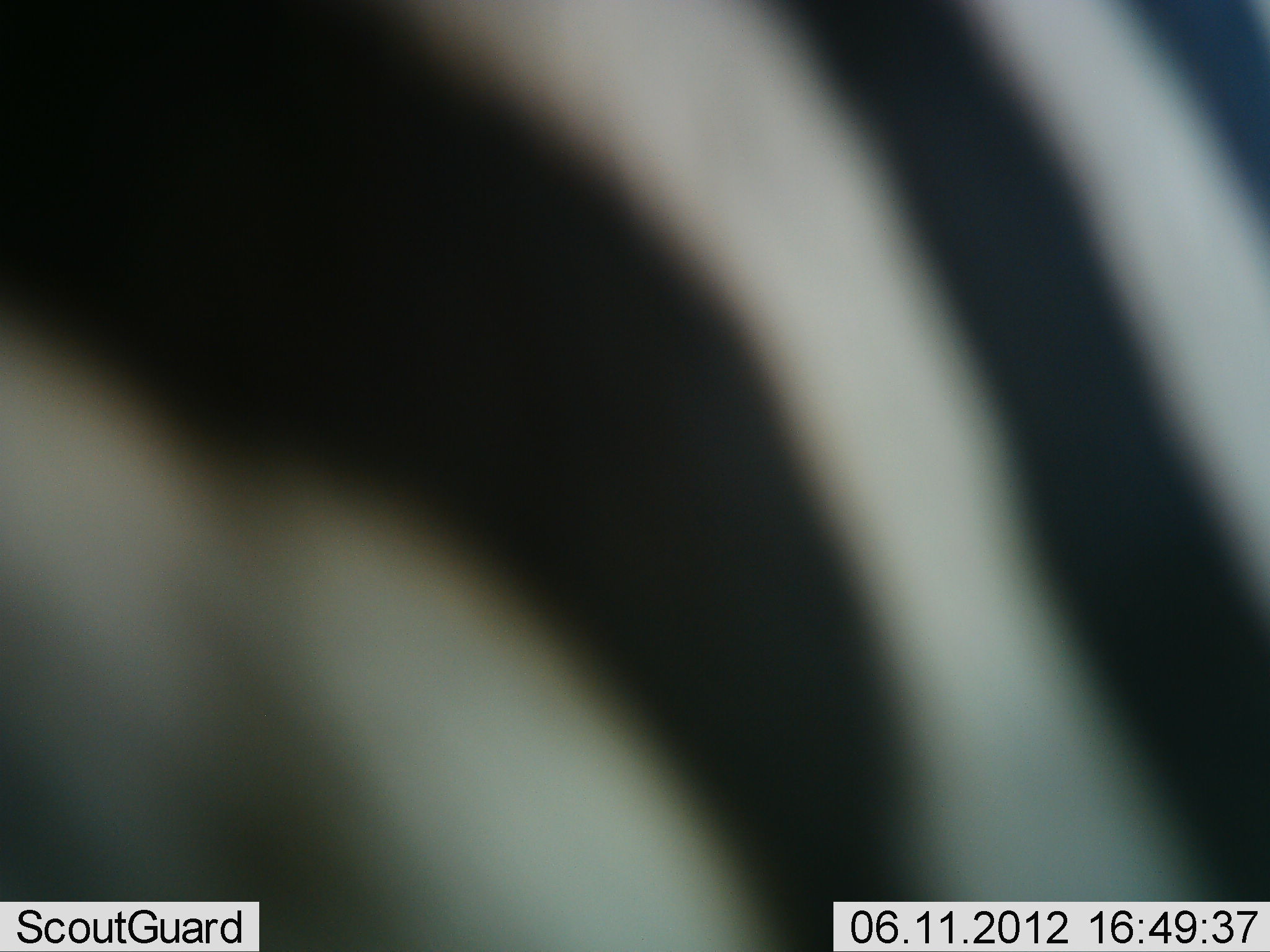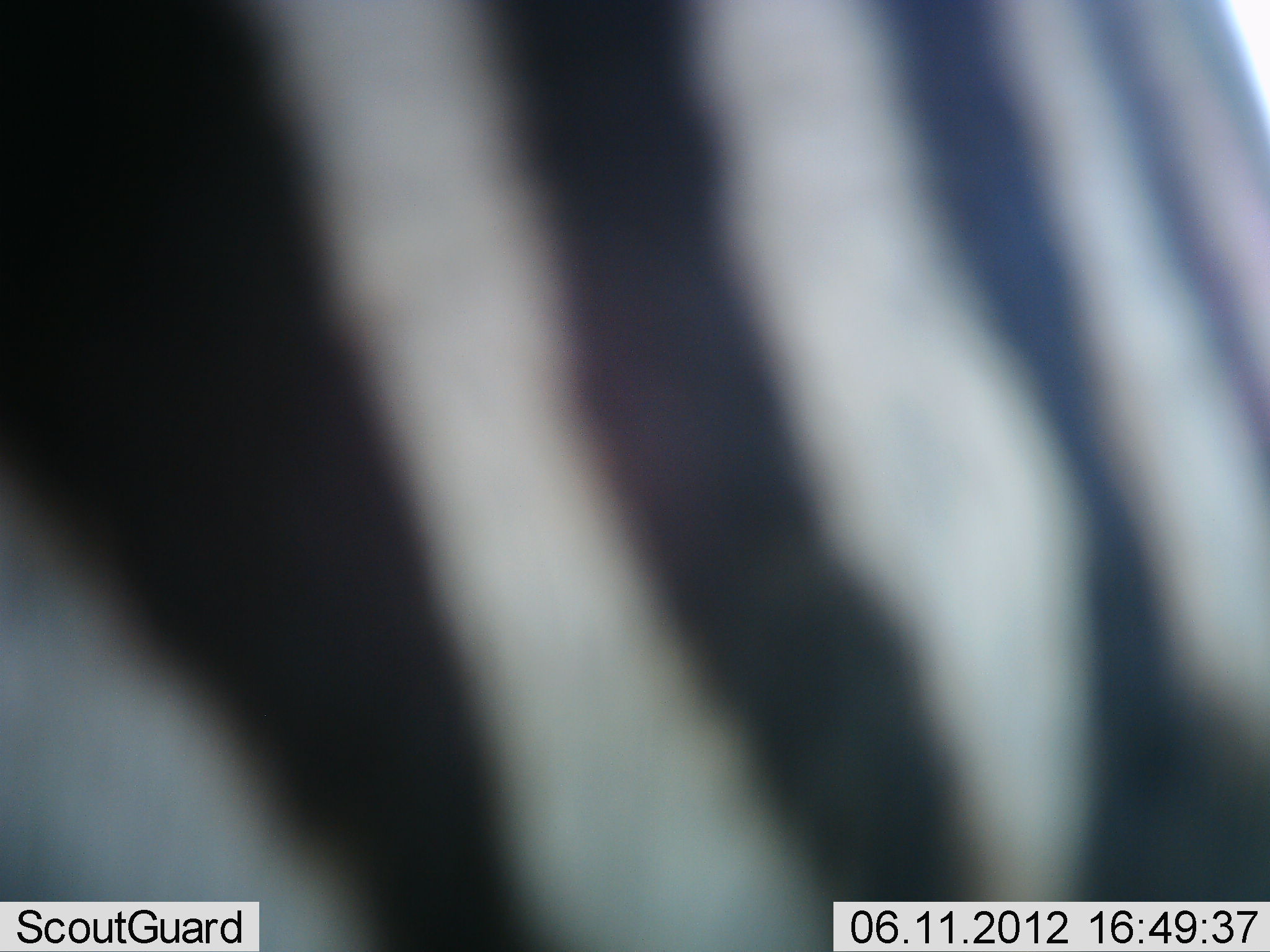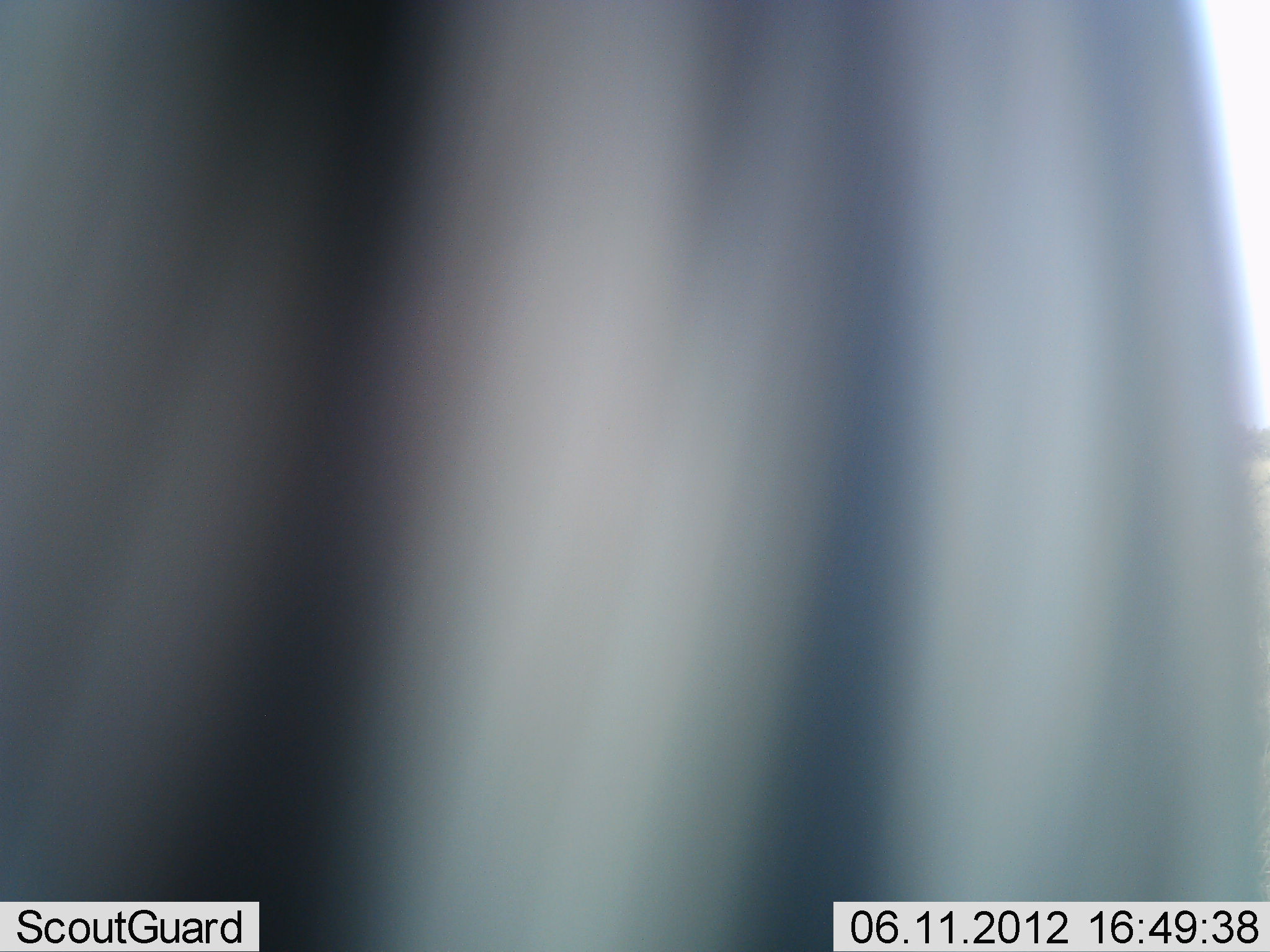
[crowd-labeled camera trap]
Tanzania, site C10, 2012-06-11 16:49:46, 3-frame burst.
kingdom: Animalia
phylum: Chordata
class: Mammalia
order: Perissodactyla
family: Equidae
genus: Equus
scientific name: Equus quagga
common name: plains zebra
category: zebra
Zebra (plains zebra) (Equus quagga), count 1. Behavior (volunteer vote fractions): standing 60%, resting 0%, moving 40%, interacting 0%. Young present (vote fraction): 0%. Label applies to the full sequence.